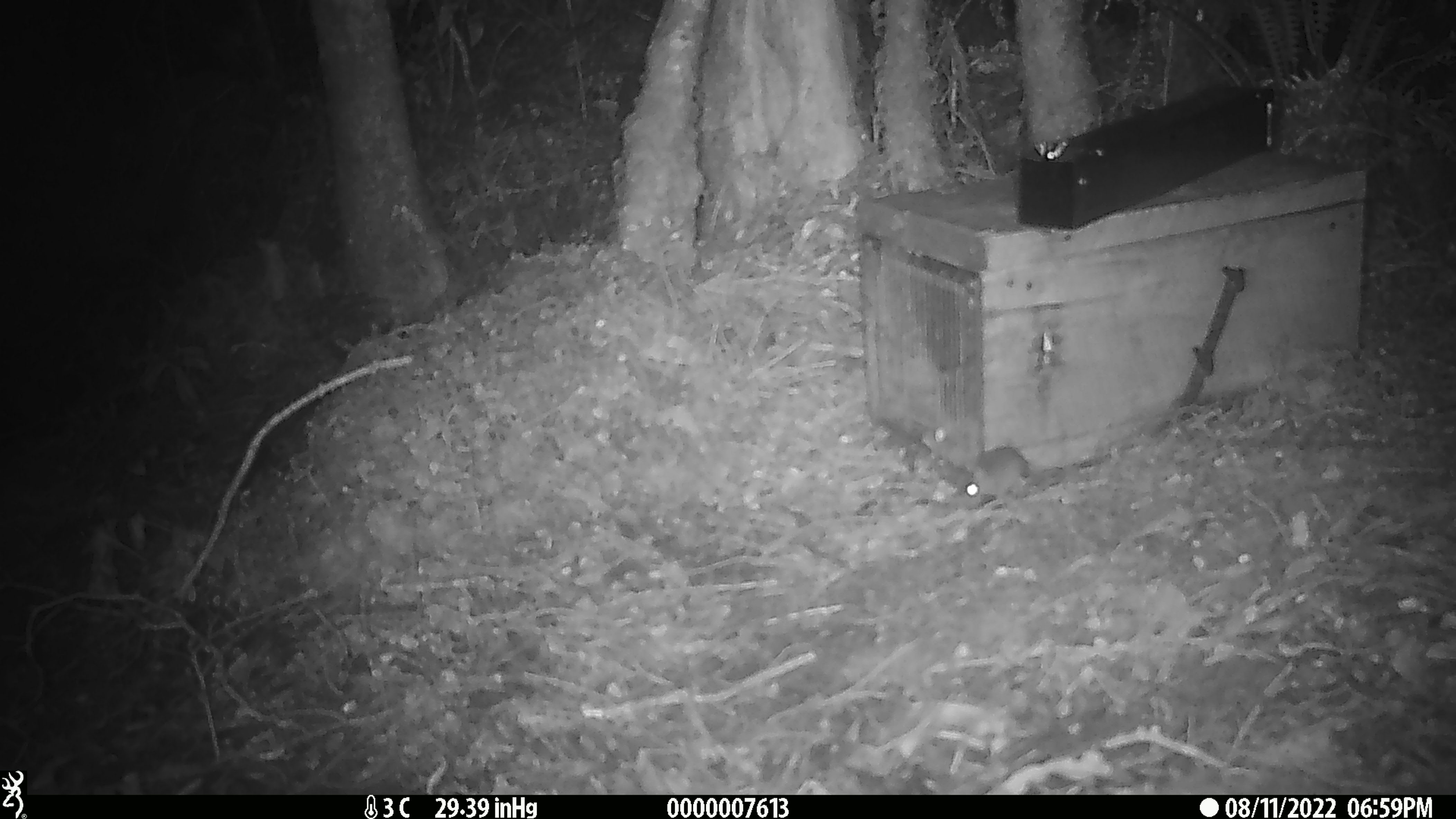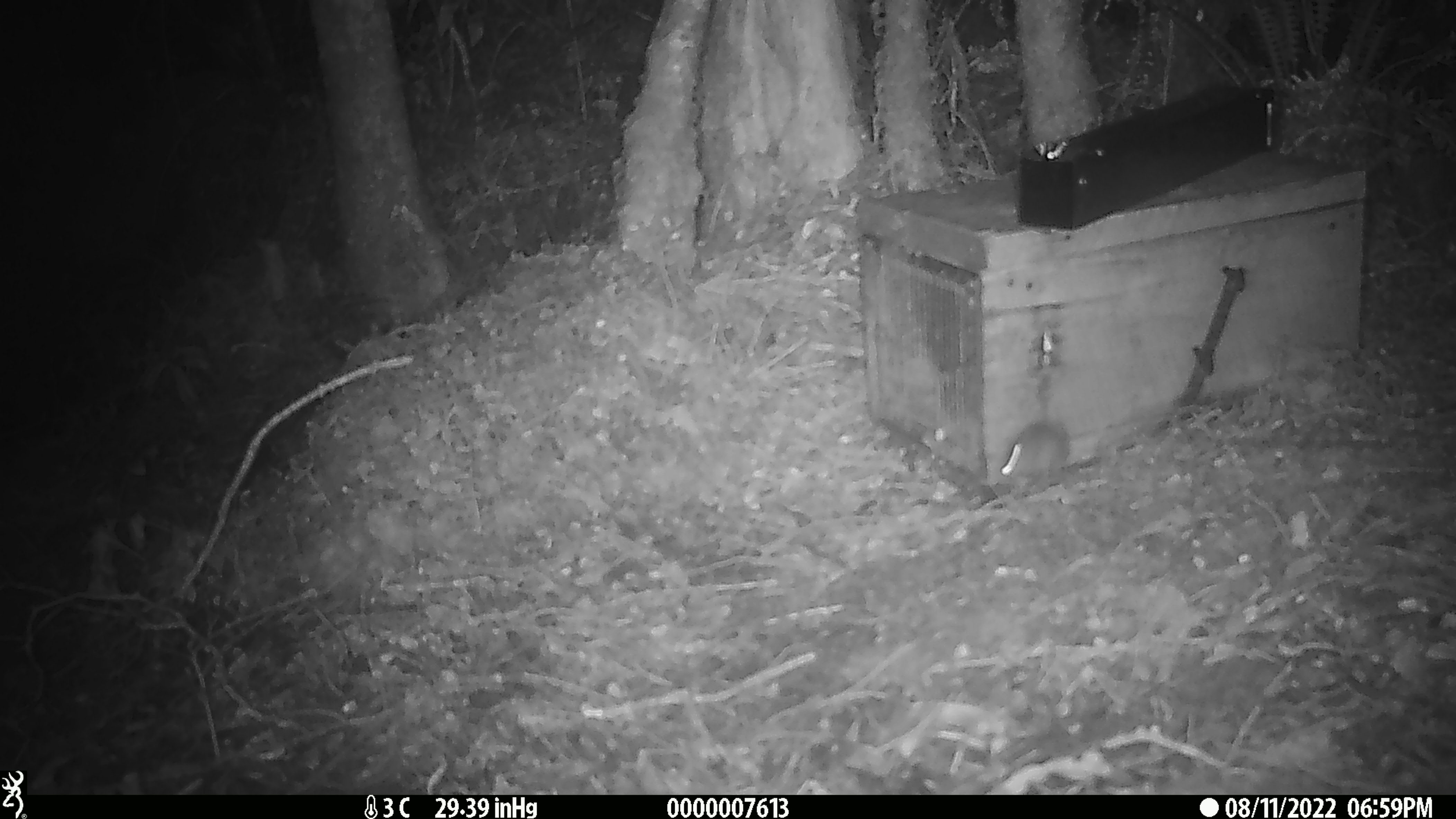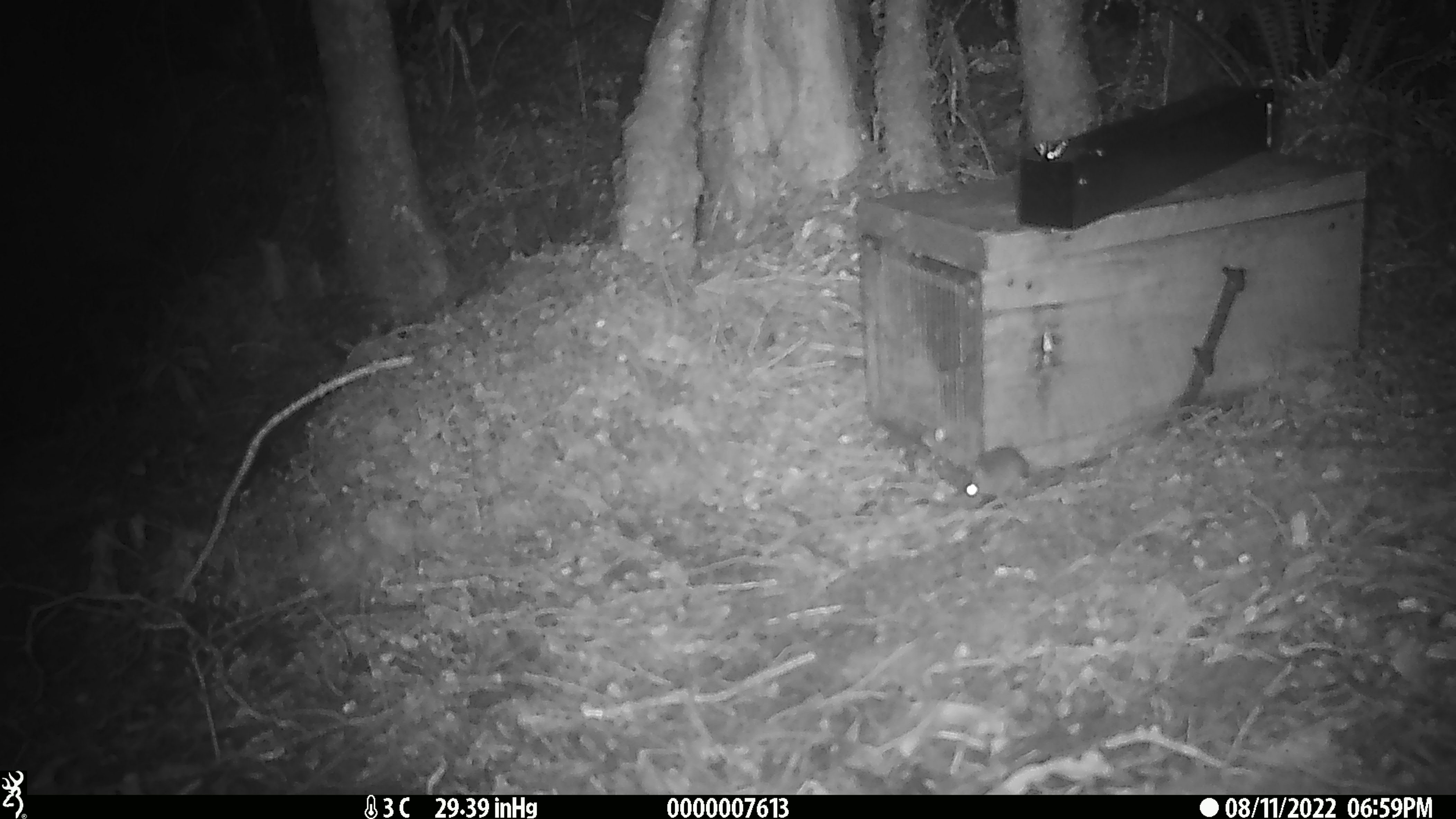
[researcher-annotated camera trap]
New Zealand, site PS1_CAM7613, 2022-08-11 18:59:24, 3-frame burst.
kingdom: Animalia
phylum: Chordata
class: Mammalia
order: Rodentia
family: Muridae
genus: Mus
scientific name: Mus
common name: mouse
Mouse (Mus).